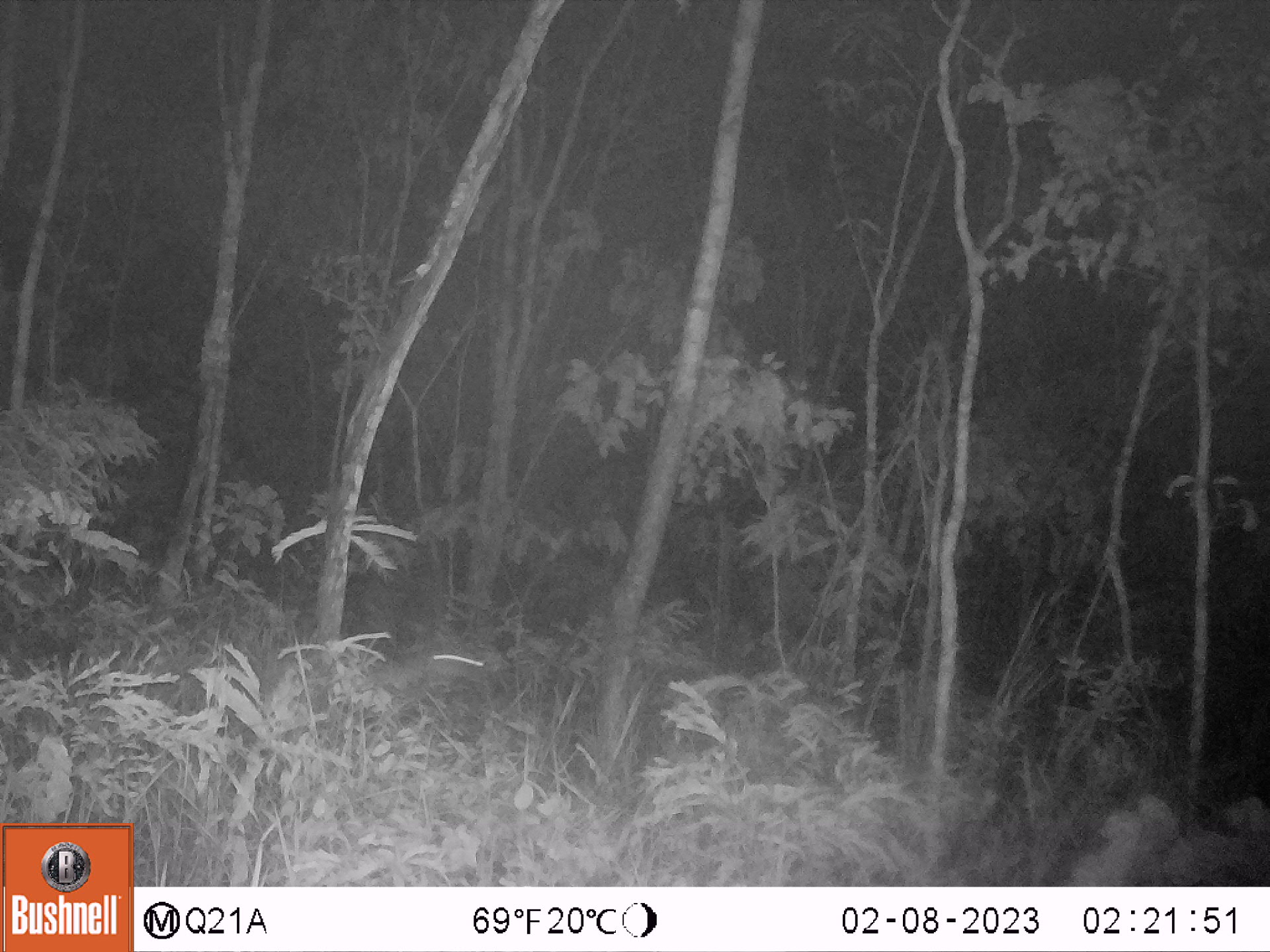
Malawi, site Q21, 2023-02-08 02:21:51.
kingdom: Animalia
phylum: Chordata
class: Mammalia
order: Artiodactyla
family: Bovidae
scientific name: Antilopinae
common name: small antelope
Small antelope (Antilopinae), count 1.